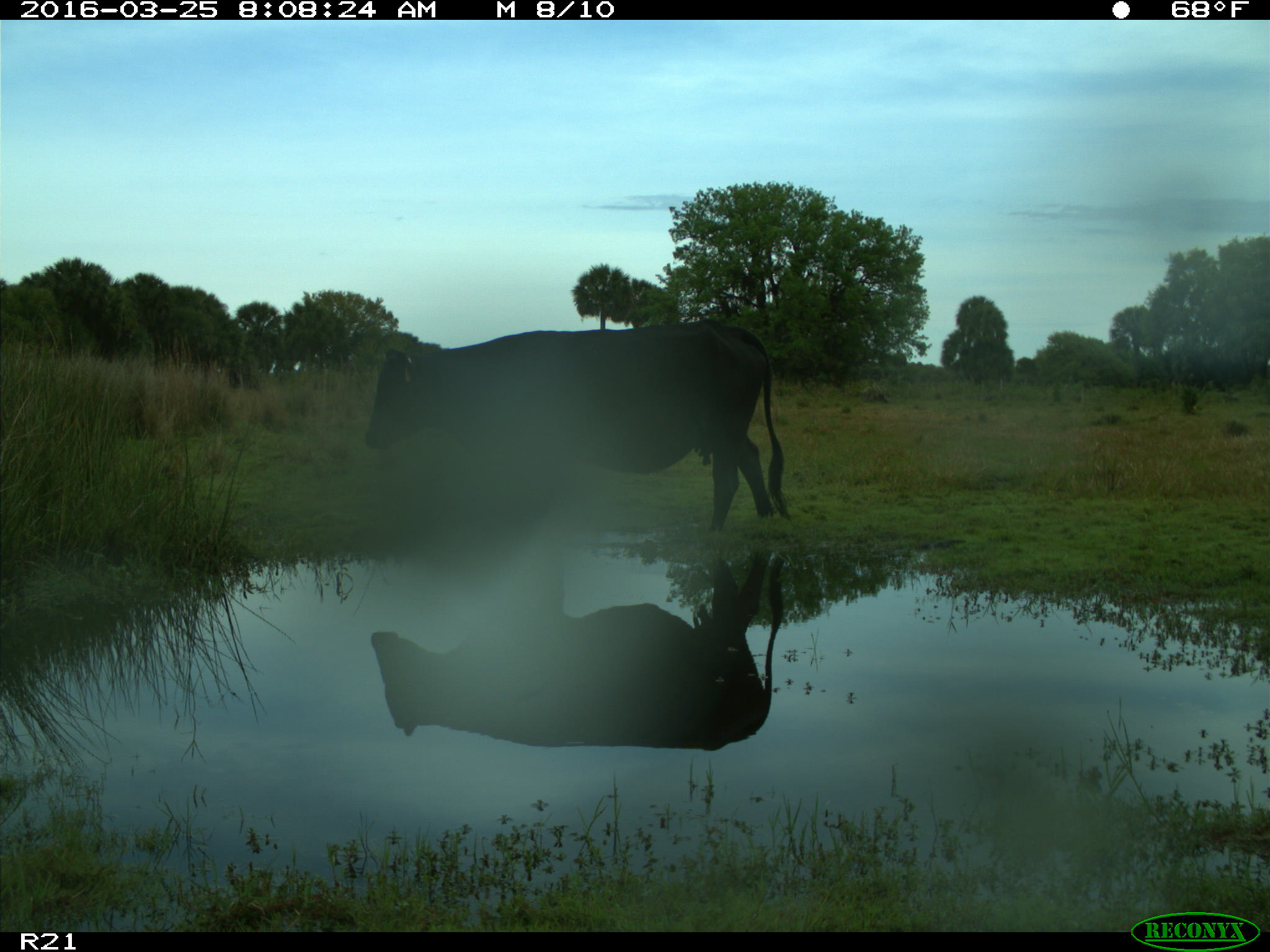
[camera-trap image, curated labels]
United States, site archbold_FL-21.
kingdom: Animalia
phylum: Chordata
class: Mammalia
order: Artiodactyla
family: Bovidae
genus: Bos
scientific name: Bos taurus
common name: domestic cow